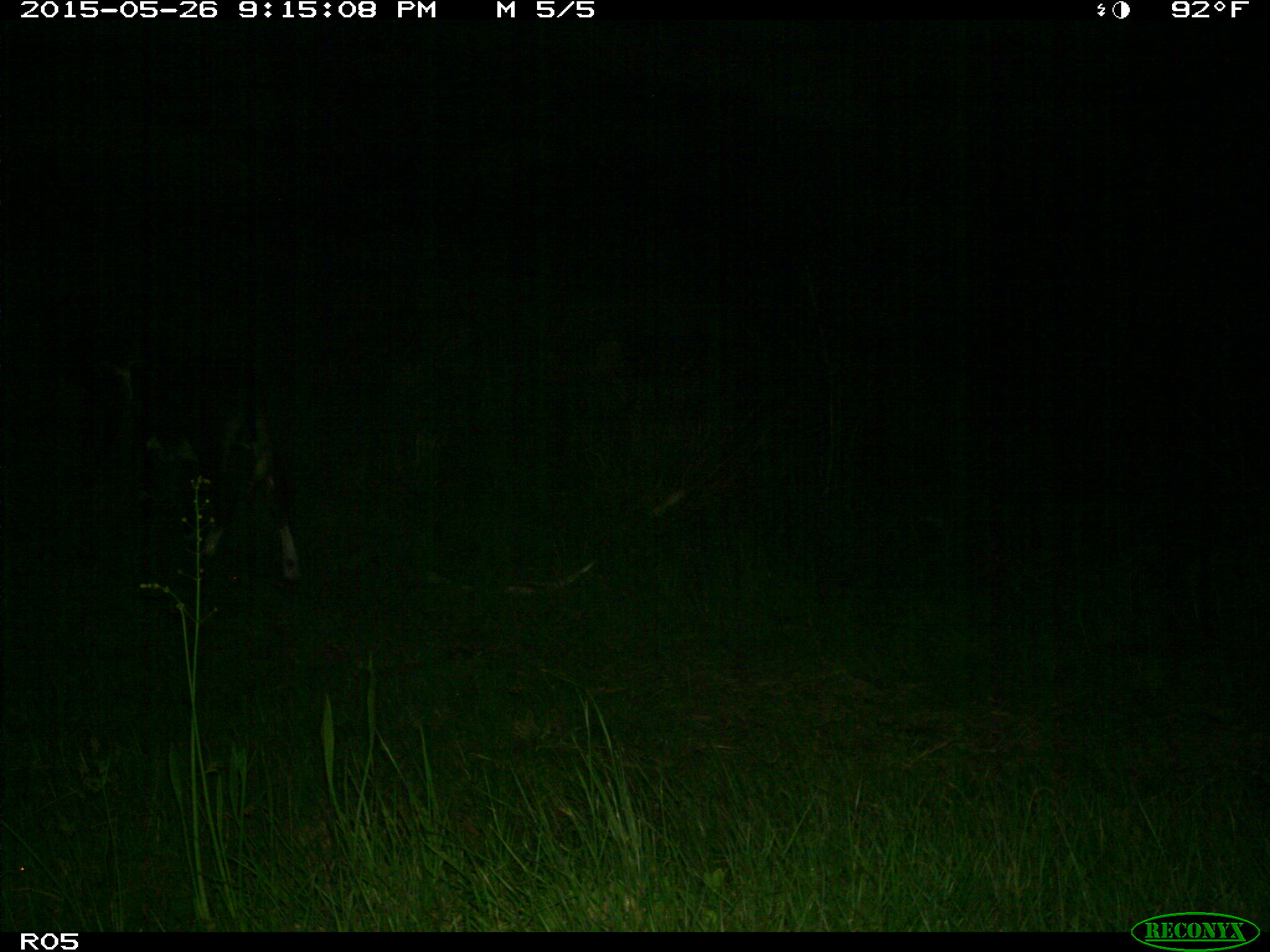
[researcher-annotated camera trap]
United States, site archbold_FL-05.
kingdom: Animalia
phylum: Chordata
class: Mammalia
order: Artiodactyla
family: Bovidae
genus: Bos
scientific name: Bos taurus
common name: domestic cow